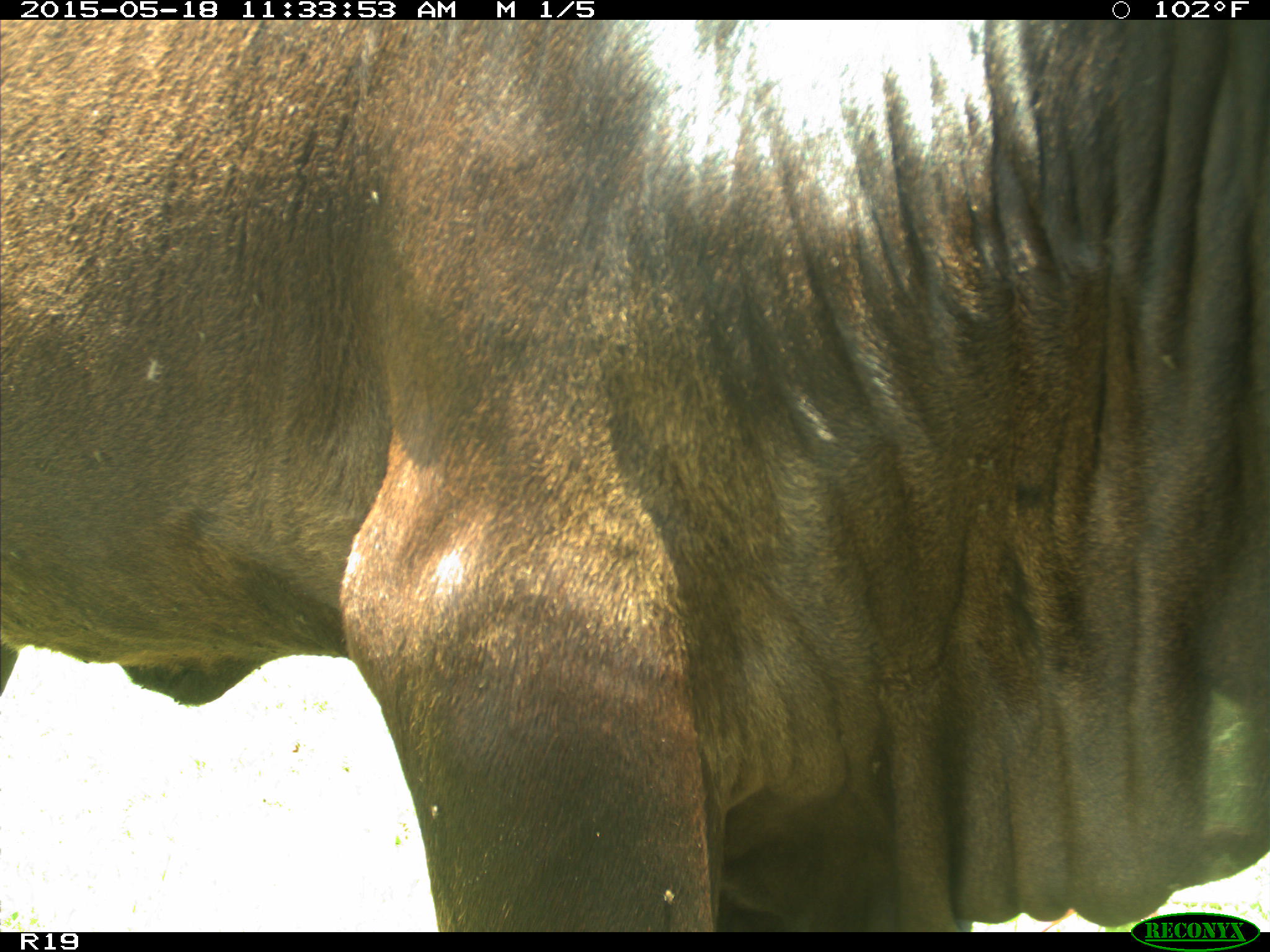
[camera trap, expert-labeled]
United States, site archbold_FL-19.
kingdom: Animalia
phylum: Chordata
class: Mammalia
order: Artiodactyla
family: Bovidae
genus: Bos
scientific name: Bos taurus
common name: domestic cow